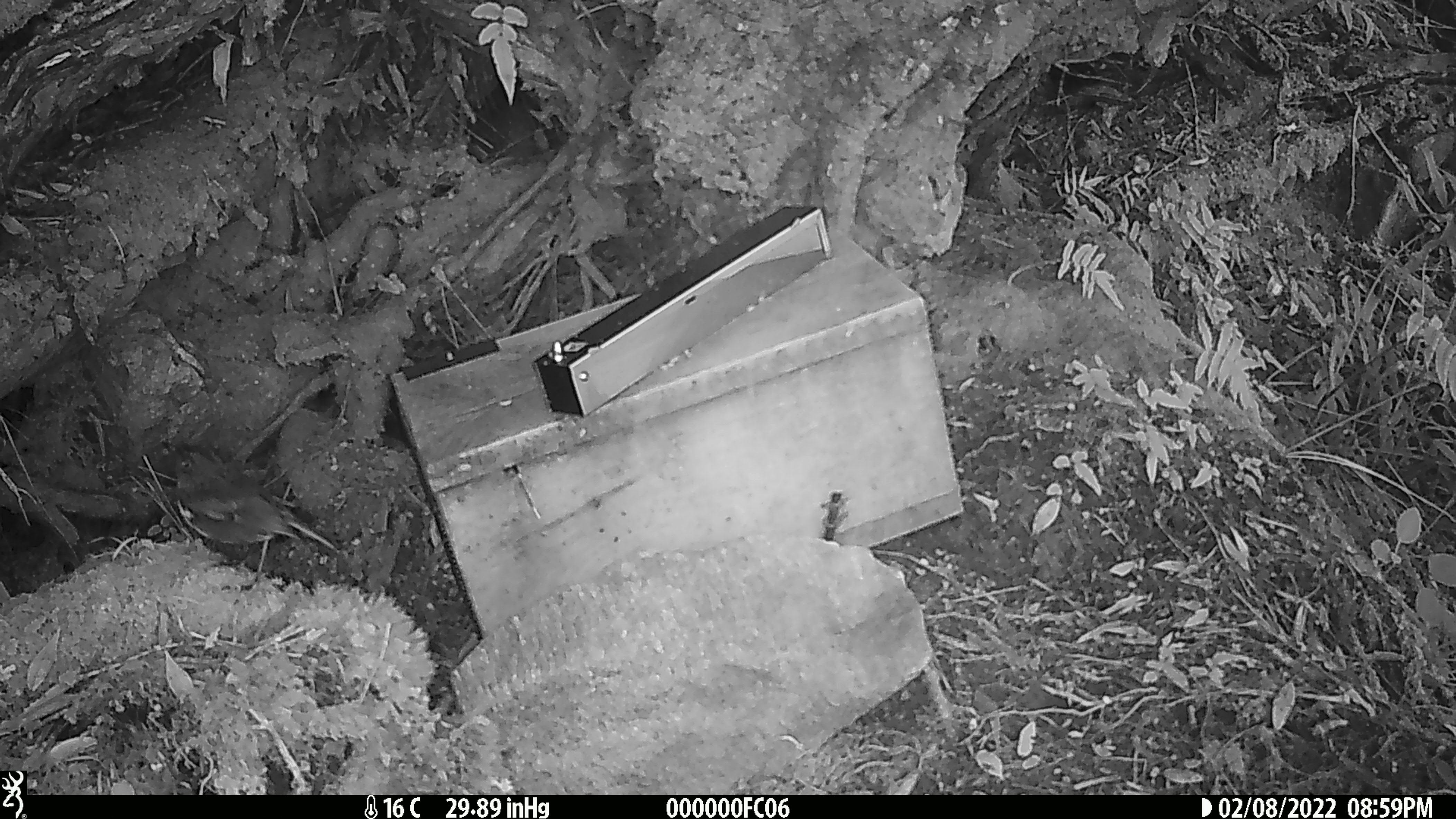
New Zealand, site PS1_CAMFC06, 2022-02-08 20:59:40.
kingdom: Animalia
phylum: Chordata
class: Aves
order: Passeriformes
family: Petroicidae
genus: Petroica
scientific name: Petroica australis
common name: new zealand robin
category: robin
Robin (new zealand robin) (Petroica australis).